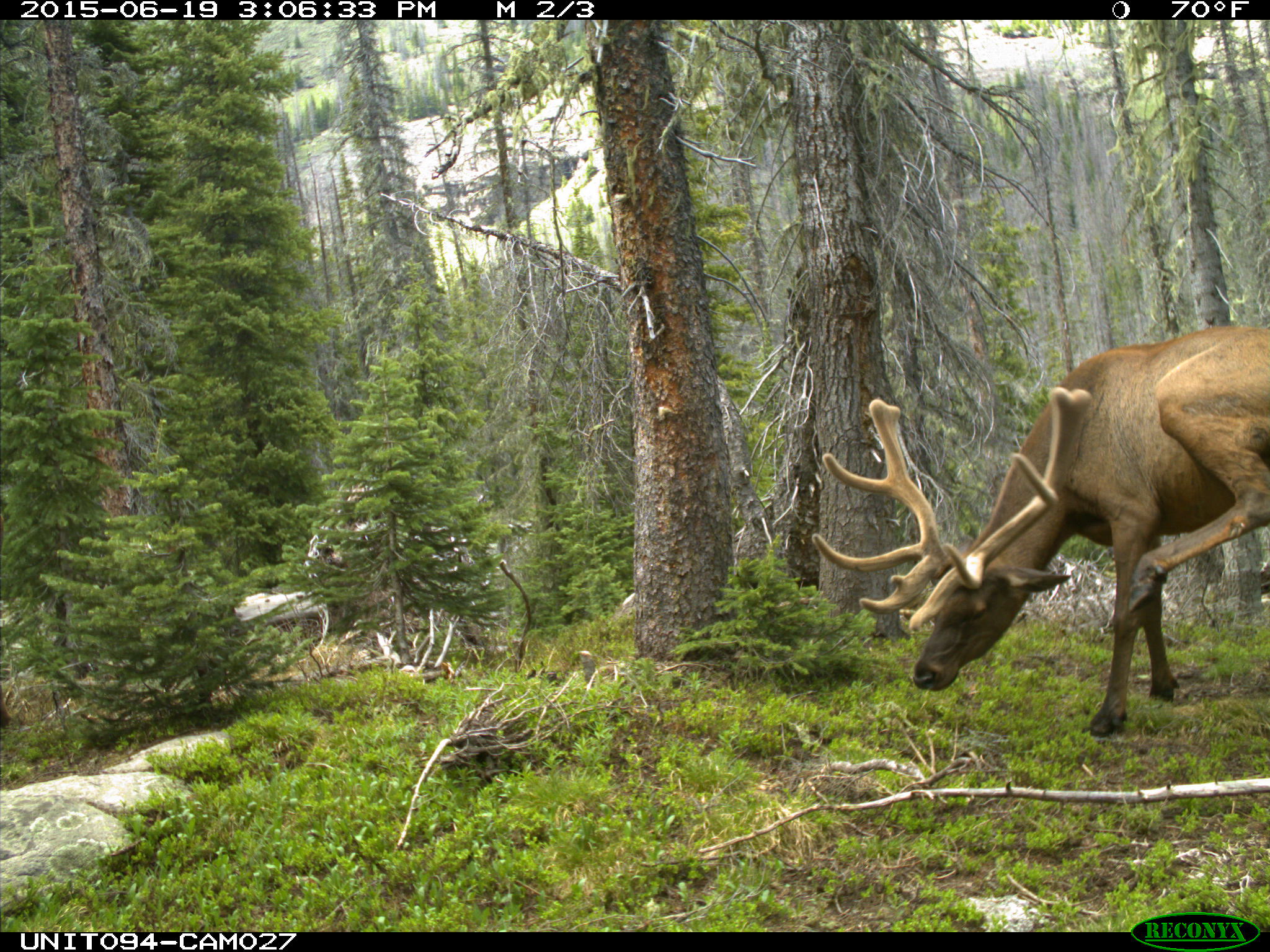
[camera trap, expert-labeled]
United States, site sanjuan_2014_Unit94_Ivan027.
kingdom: Animalia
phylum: Chordata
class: Mammalia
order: Artiodactyla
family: Cervidae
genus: Cervus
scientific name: Cervus elaphus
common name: red deer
Cervus elaphus (red deer).